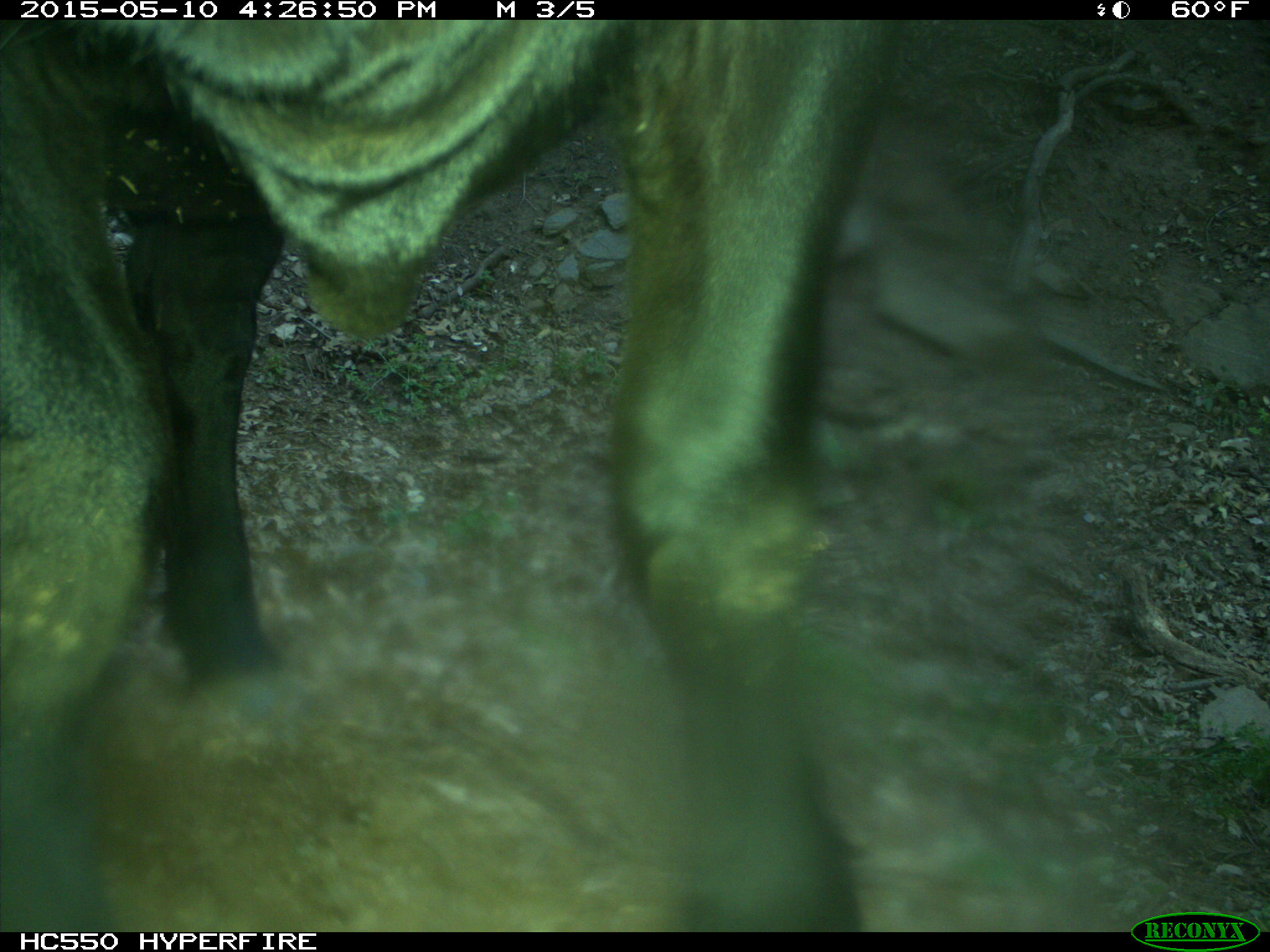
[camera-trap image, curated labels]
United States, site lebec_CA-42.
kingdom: Animalia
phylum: Chordata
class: Mammalia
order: Artiodactyla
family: Bovidae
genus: Bos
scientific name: Bos taurus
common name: domestic cow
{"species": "Bos taurus (domestic cow)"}